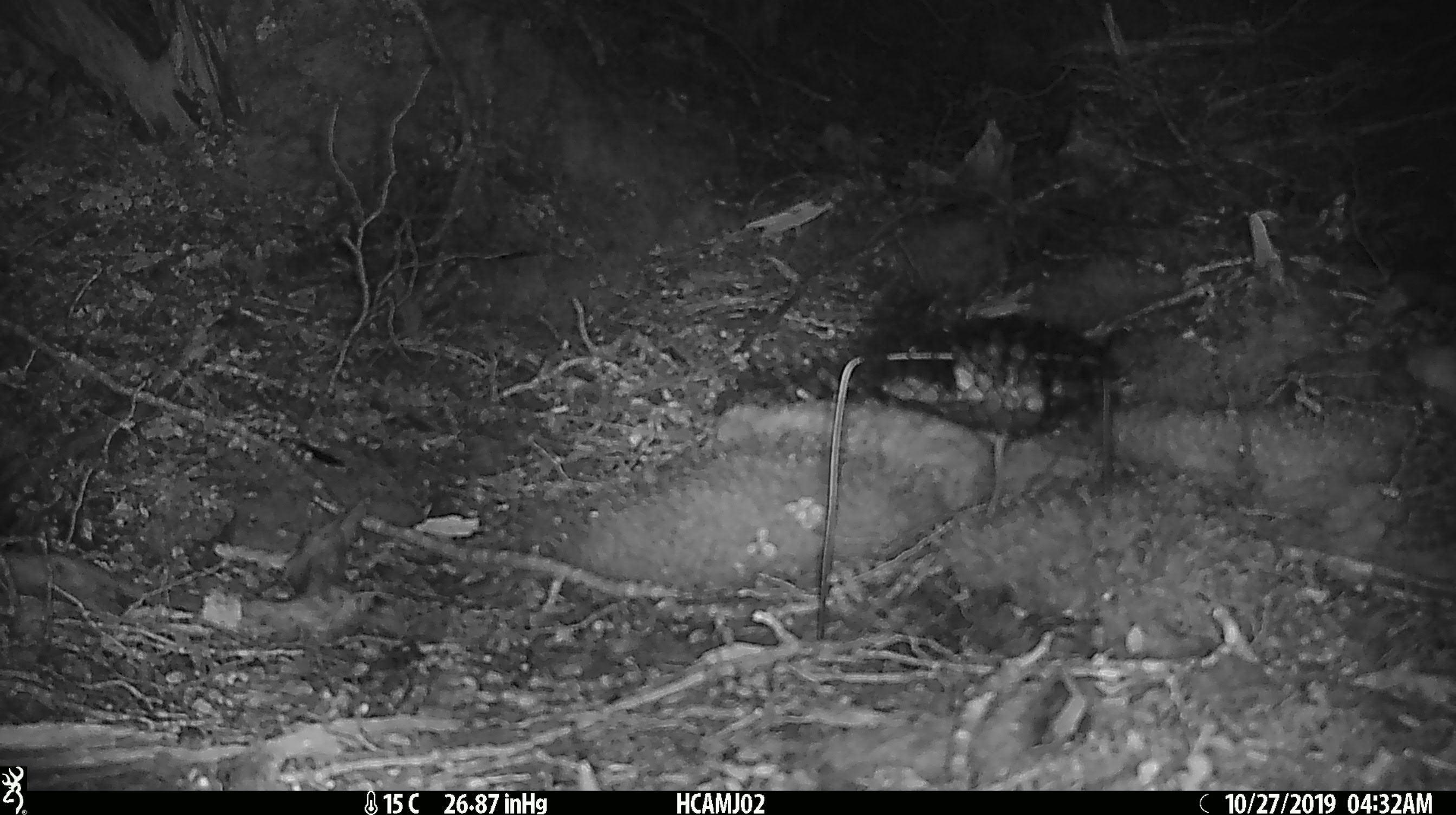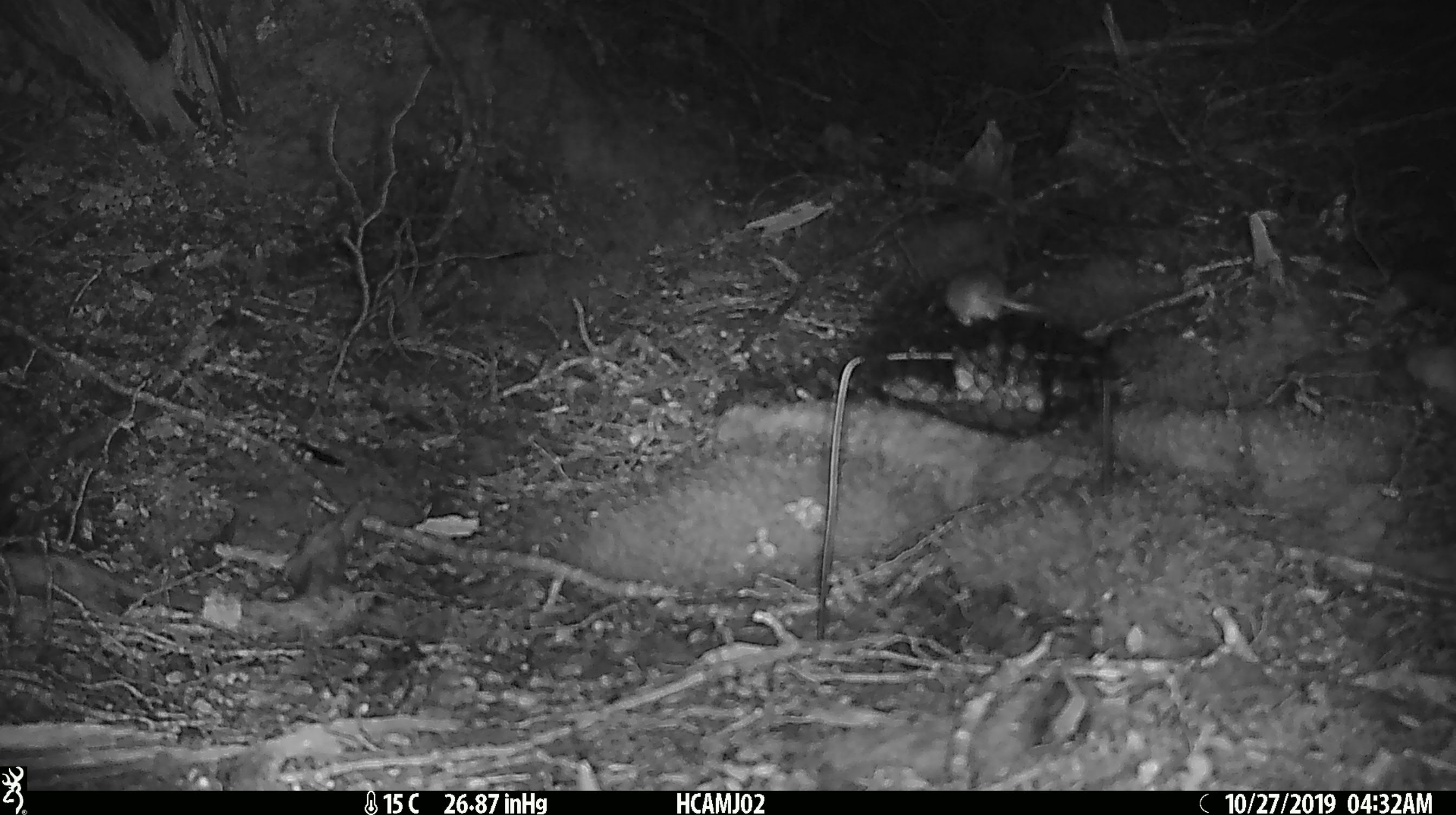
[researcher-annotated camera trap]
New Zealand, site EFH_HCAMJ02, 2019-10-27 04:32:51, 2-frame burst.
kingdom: Animalia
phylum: Chordata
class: Mammalia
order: Rodentia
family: Muridae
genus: Mus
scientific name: Mus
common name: mouse